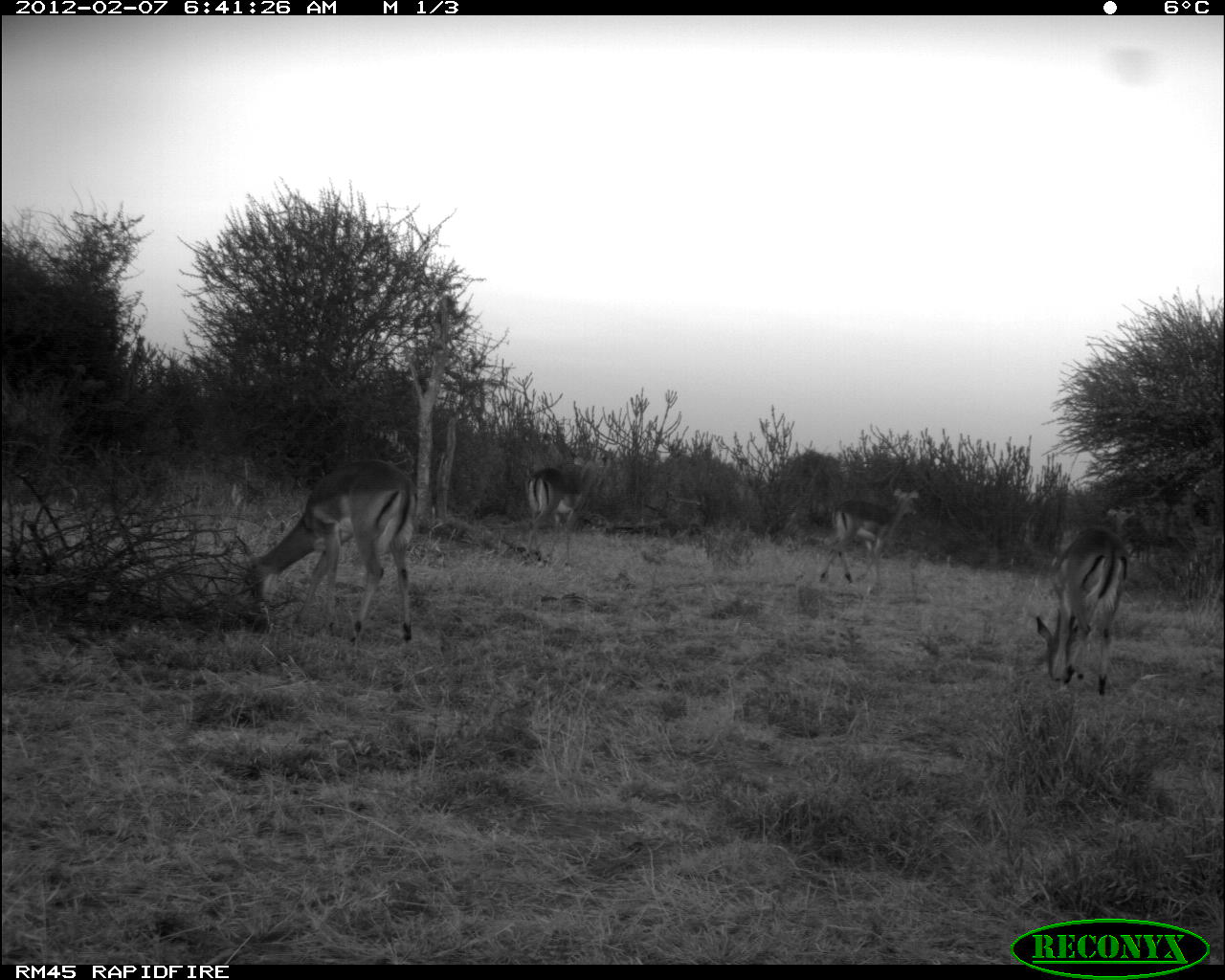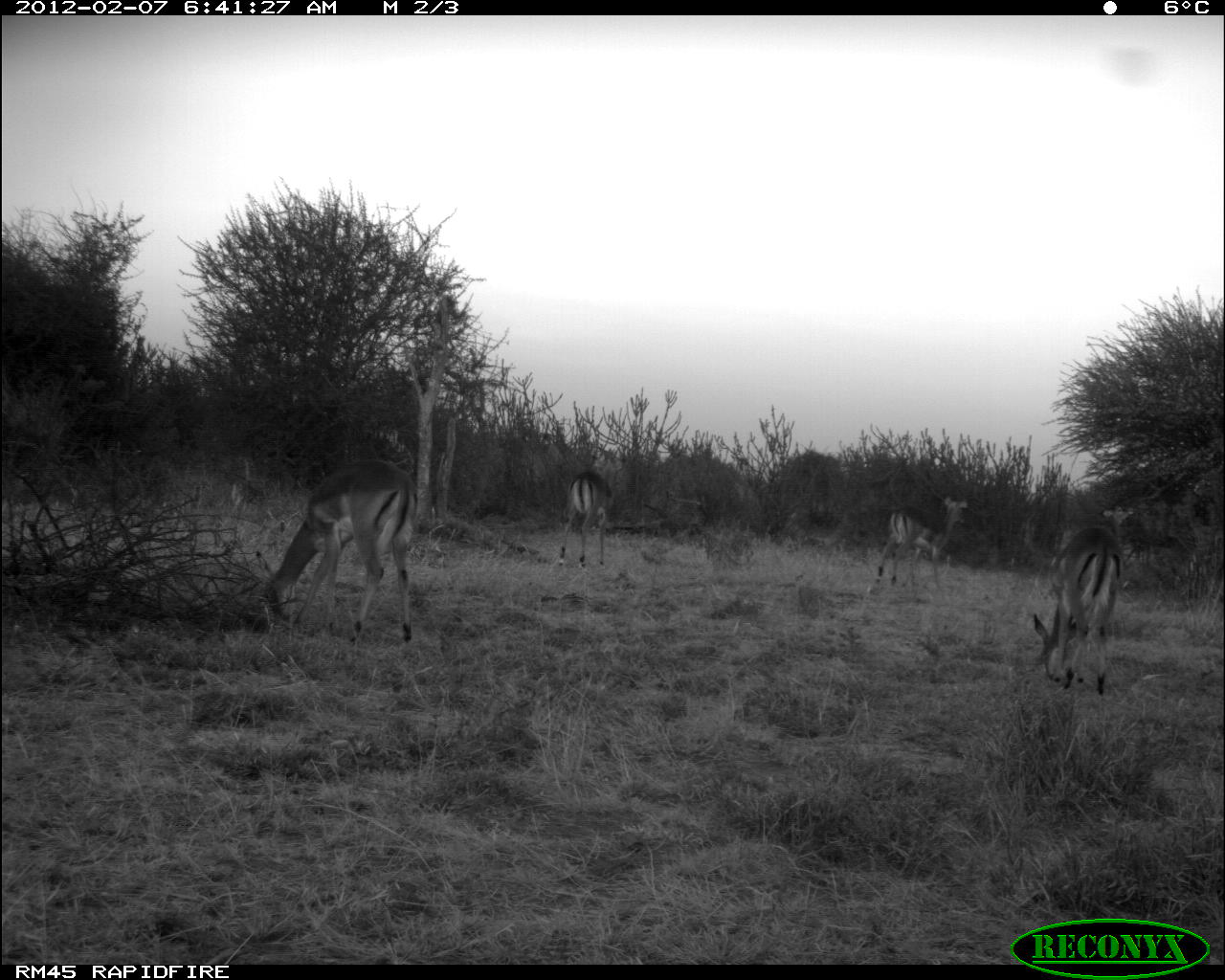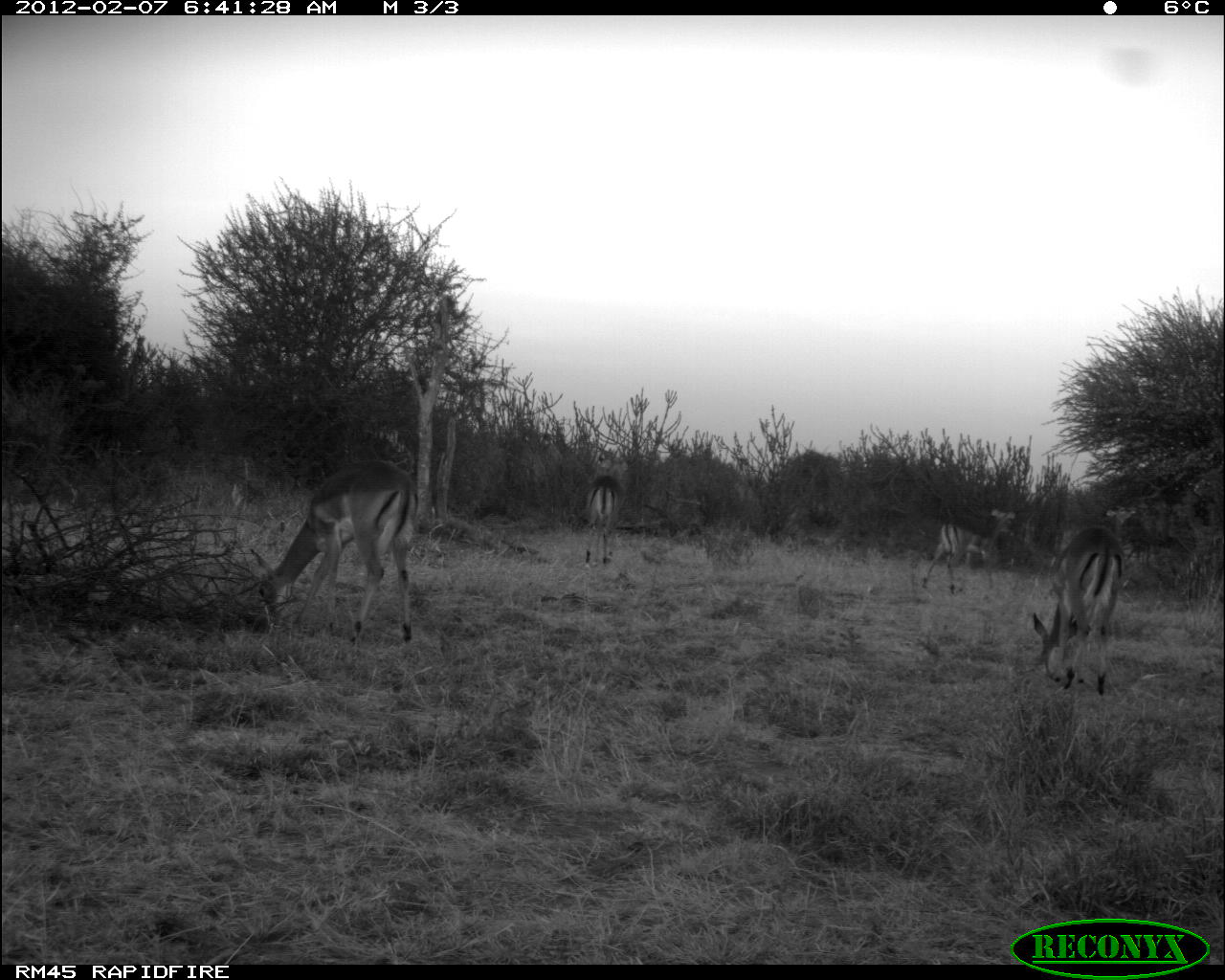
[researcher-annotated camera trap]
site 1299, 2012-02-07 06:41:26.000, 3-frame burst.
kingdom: Animalia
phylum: Chordata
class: Mammalia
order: Artiodactyla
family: Bovidae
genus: Aepyceros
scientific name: Aepyceros melampus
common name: impala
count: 4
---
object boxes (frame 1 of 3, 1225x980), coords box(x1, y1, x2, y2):
aepyceros melampus: box(240, 457, 420, 646); box(1032, 524, 1132, 698); box(816, 485, 921, 596); box(520, 454, 606, 567)